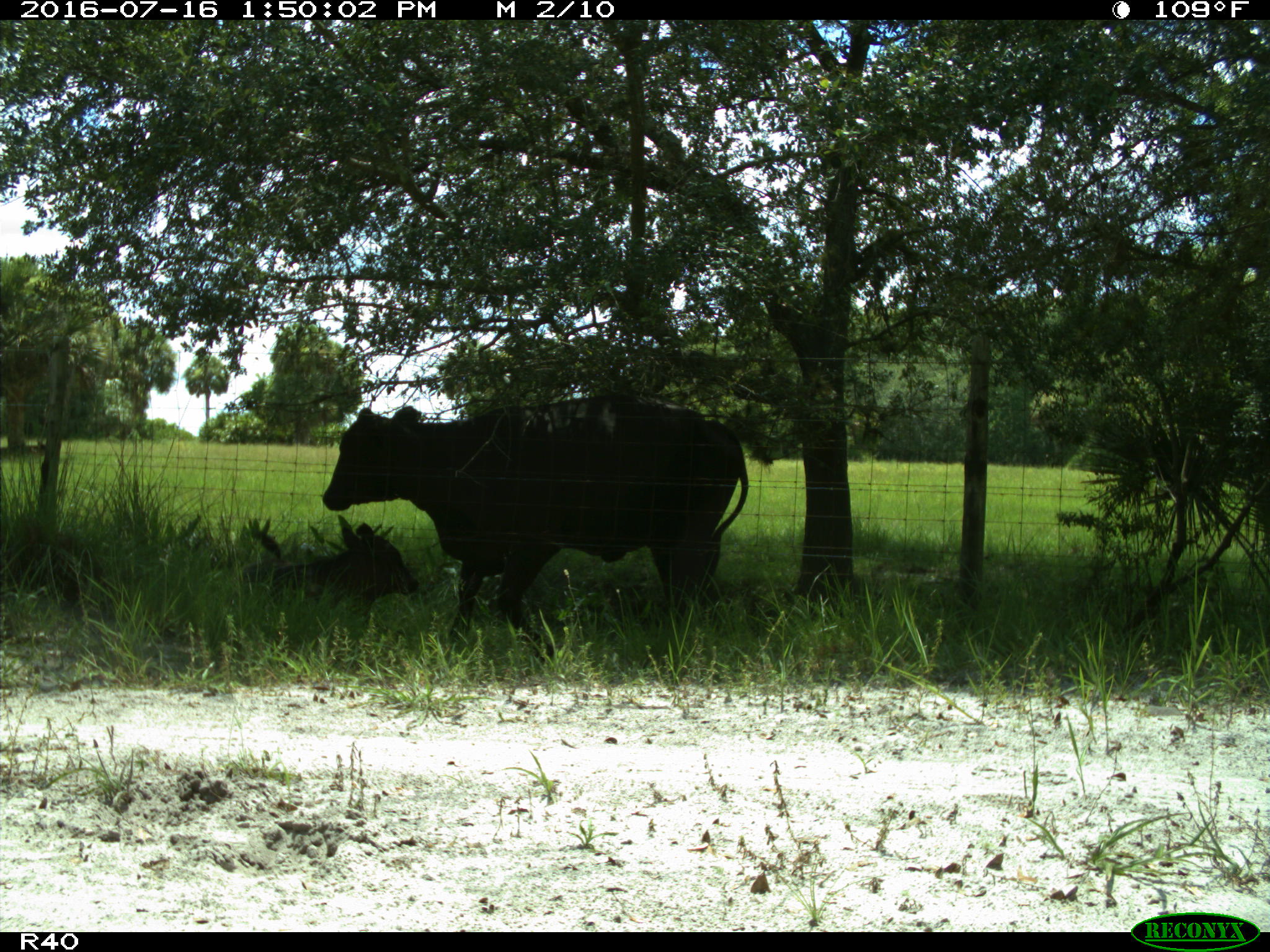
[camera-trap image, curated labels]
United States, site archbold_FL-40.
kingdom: Animalia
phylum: Chordata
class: Mammalia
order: Artiodactyla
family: Bovidae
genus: Bos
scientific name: Bos taurus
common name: domestic cow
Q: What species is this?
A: Bos taurus (domestic cow).